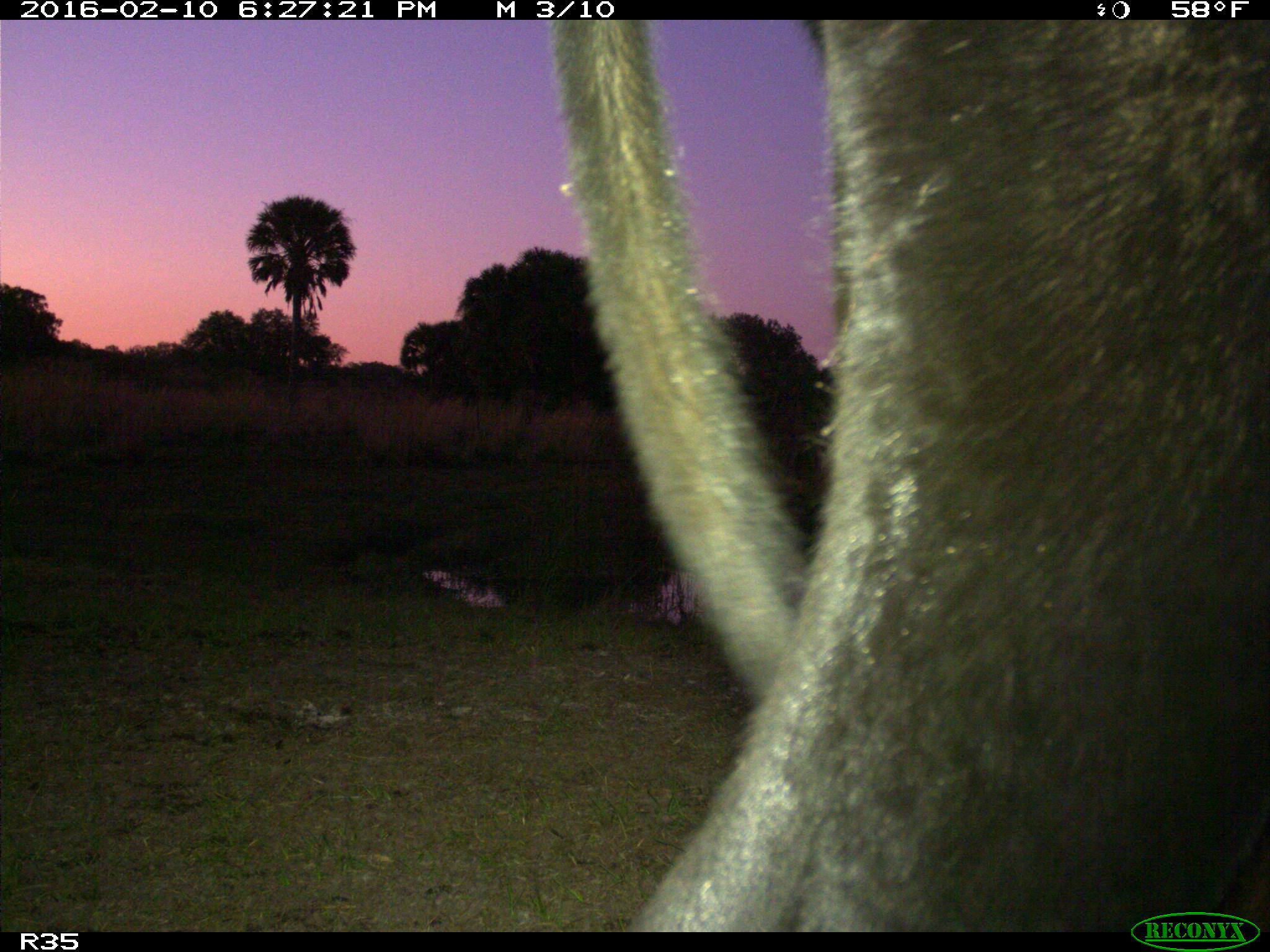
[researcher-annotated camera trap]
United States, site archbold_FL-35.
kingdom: Animalia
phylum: Chordata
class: Mammalia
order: Artiodactyla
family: Bovidae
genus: Bos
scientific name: Bos taurus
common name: domestic cow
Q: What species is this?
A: Bos taurus (domestic cow).